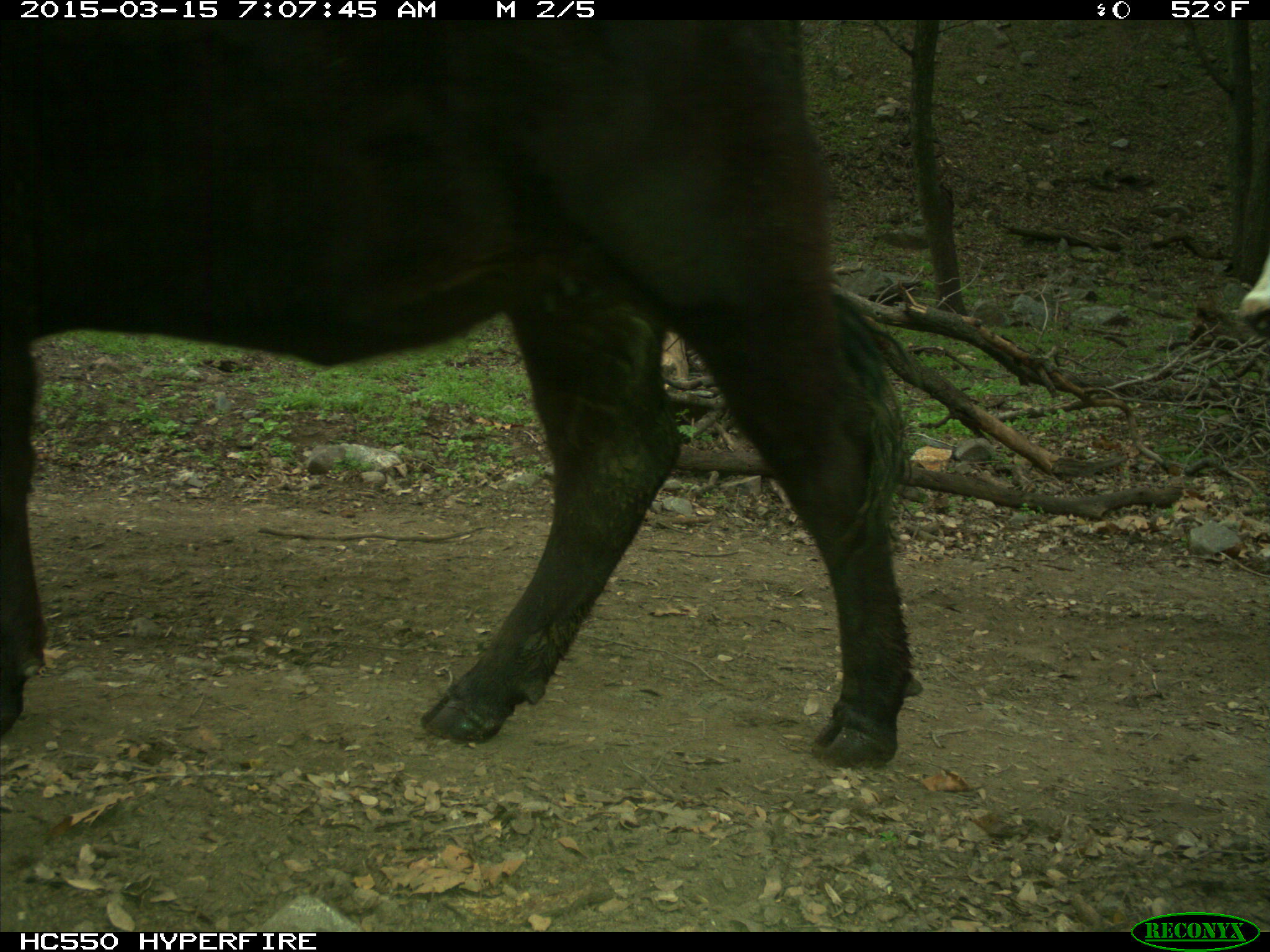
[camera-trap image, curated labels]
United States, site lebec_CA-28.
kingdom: Animalia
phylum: Chordata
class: Mammalia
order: Artiodactyla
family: Bovidae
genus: Bos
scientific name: Bos taurus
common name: domestic cow